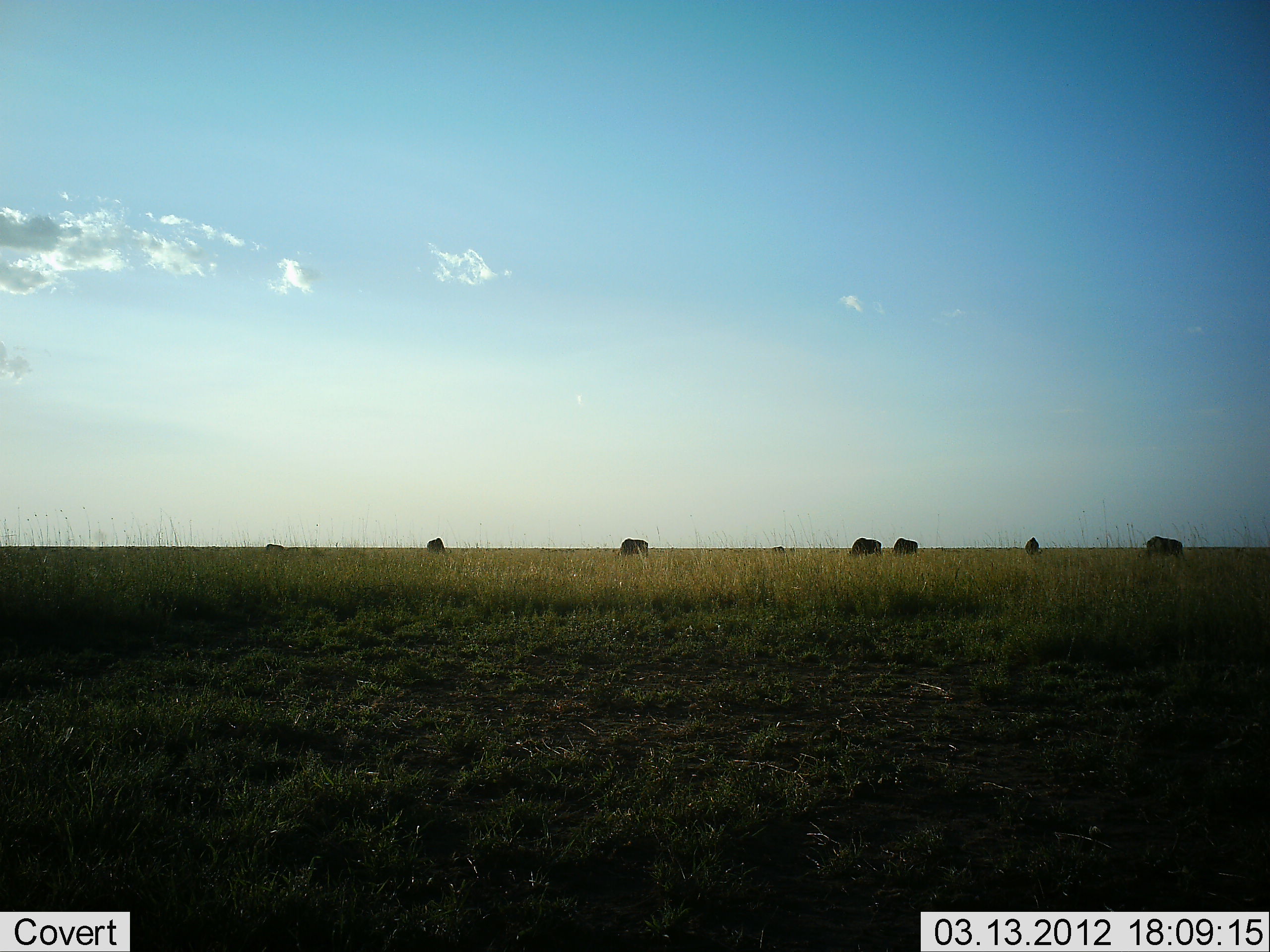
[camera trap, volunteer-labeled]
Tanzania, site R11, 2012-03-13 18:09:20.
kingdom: Animalia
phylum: Chordata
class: Mammalia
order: Artiodactyla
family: Bovidae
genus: Connochaetes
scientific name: Connochaetes taurinus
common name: blue wildebeest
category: wildebeest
Wildebeest (blue wildebeest) (Connochaetes taurinus), count 8. Behavior (volunteer vote fractions): standing 62%, resting 0%, moving 0%, interacting 0%. Young present (vote fraction): 0%. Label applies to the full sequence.